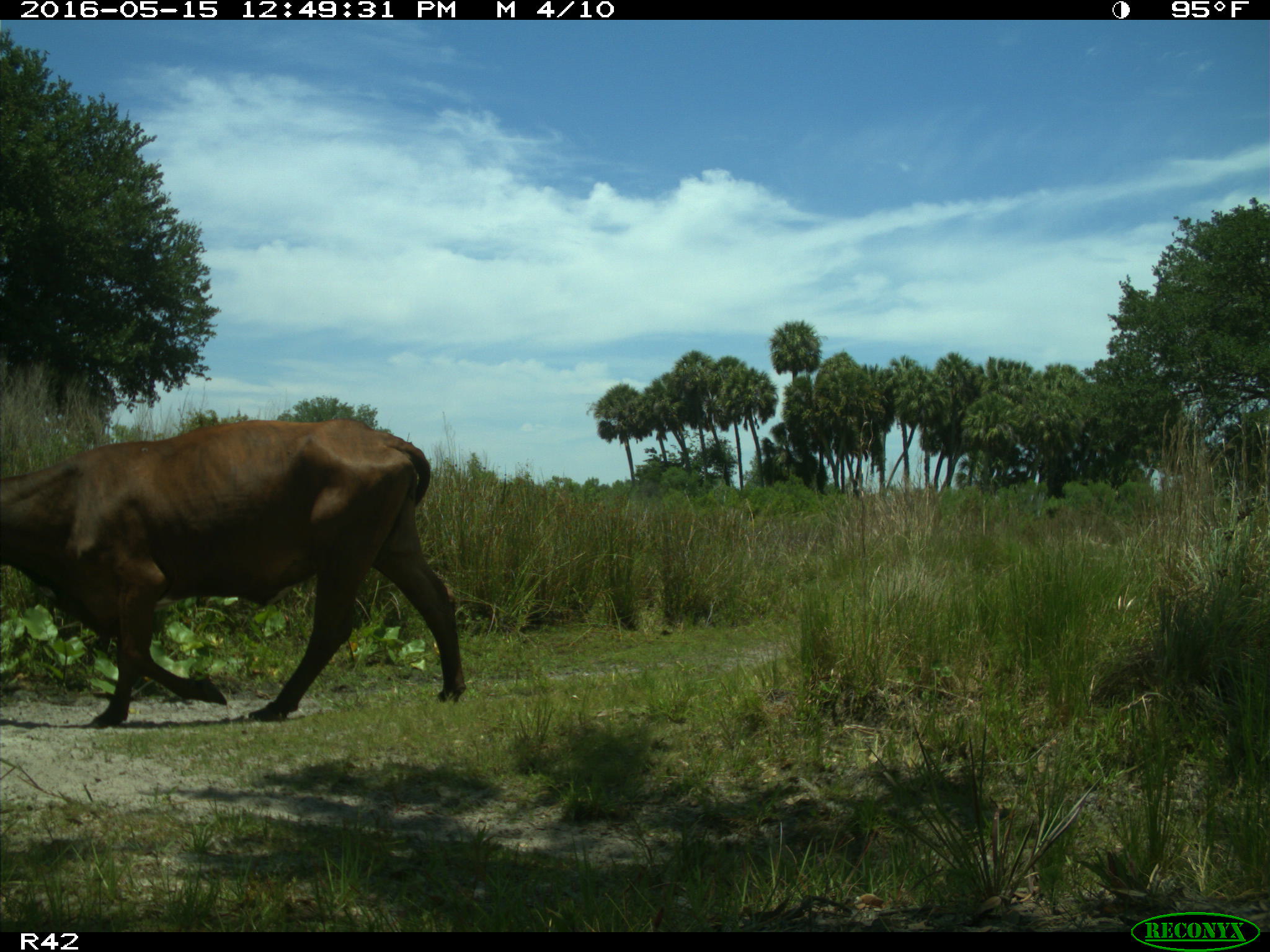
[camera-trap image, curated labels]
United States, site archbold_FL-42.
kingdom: Animalia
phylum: Chordata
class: Mammalia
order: Artiodactyla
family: Bovidae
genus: Bos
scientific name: Bos taurus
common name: domestic cow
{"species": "Bos taurus (domestic cow)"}